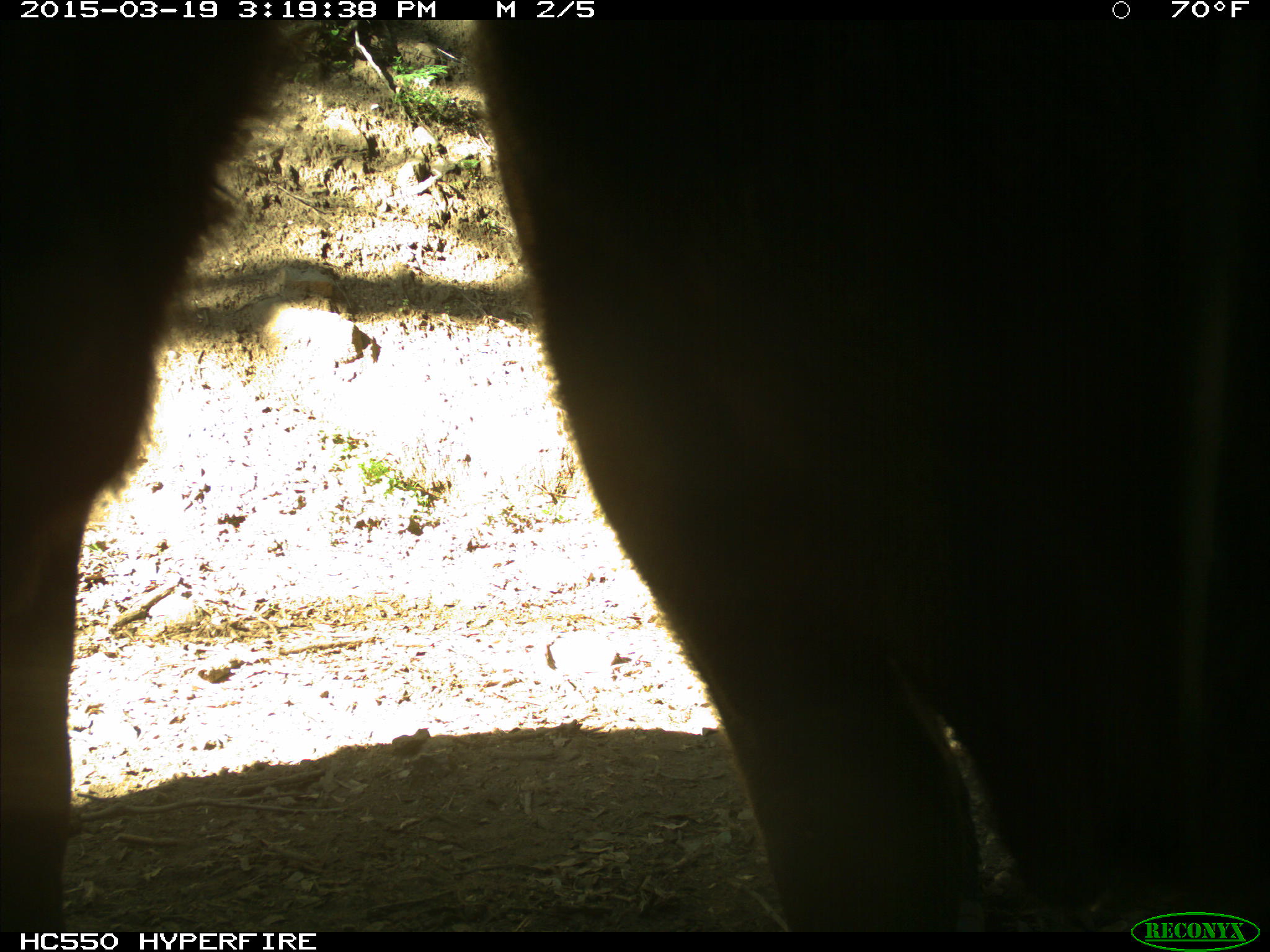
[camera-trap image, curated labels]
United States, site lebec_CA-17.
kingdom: Animalia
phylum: Chordata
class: Mammalia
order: Artiodactyla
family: Bovidae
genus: Bos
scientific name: Bos taurus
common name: domestic cow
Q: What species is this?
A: Bos taurus (domestic cow).